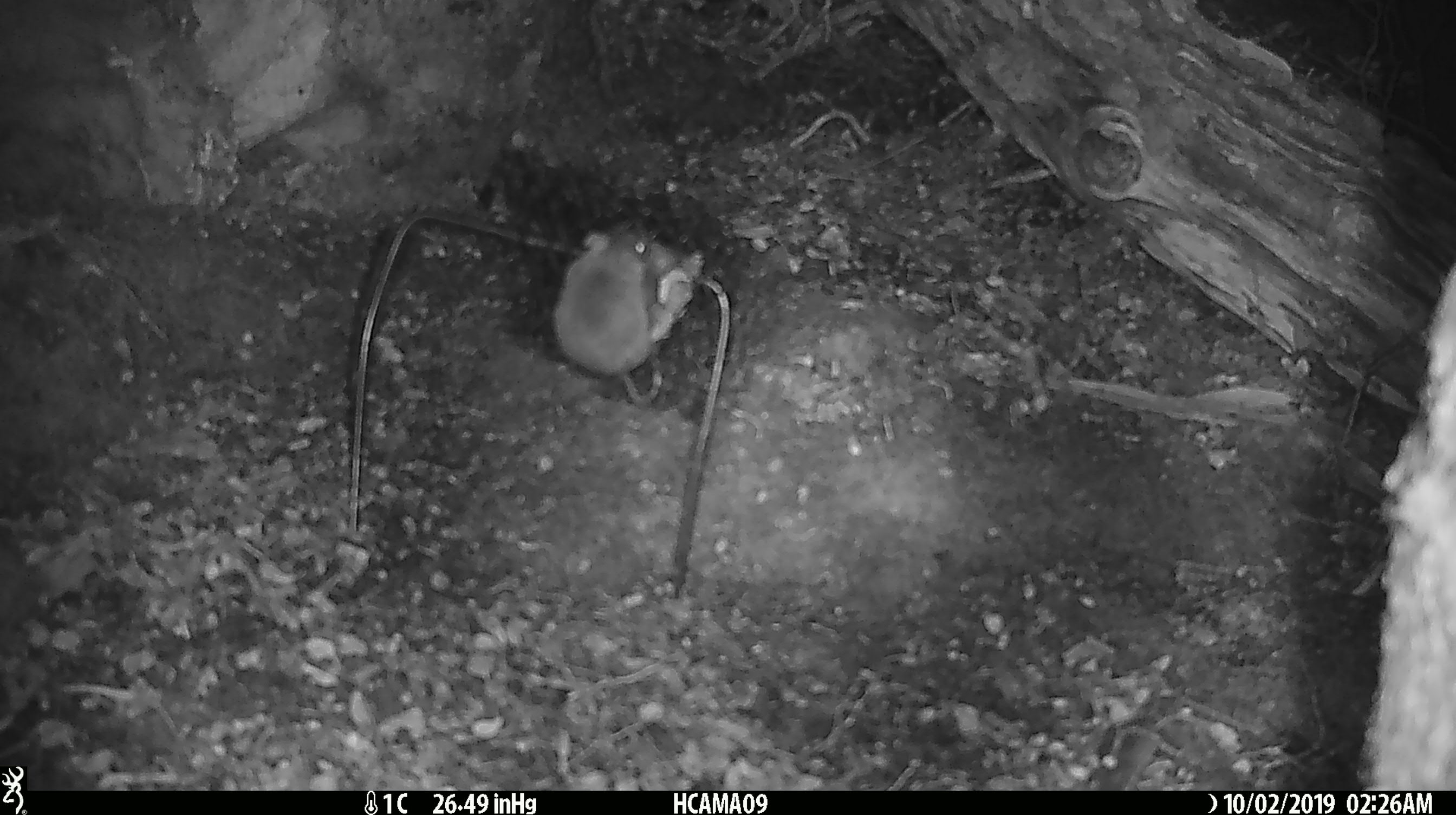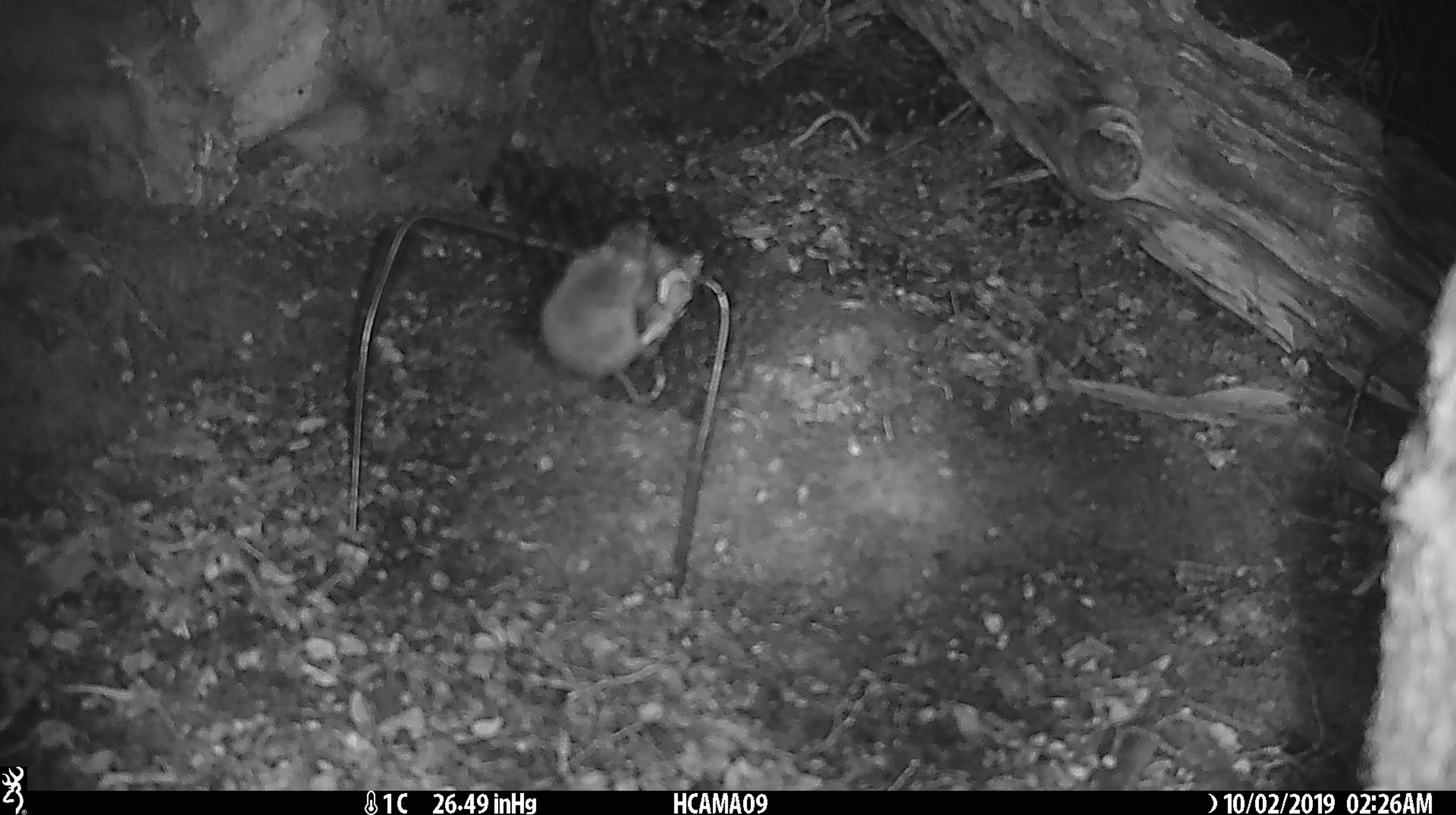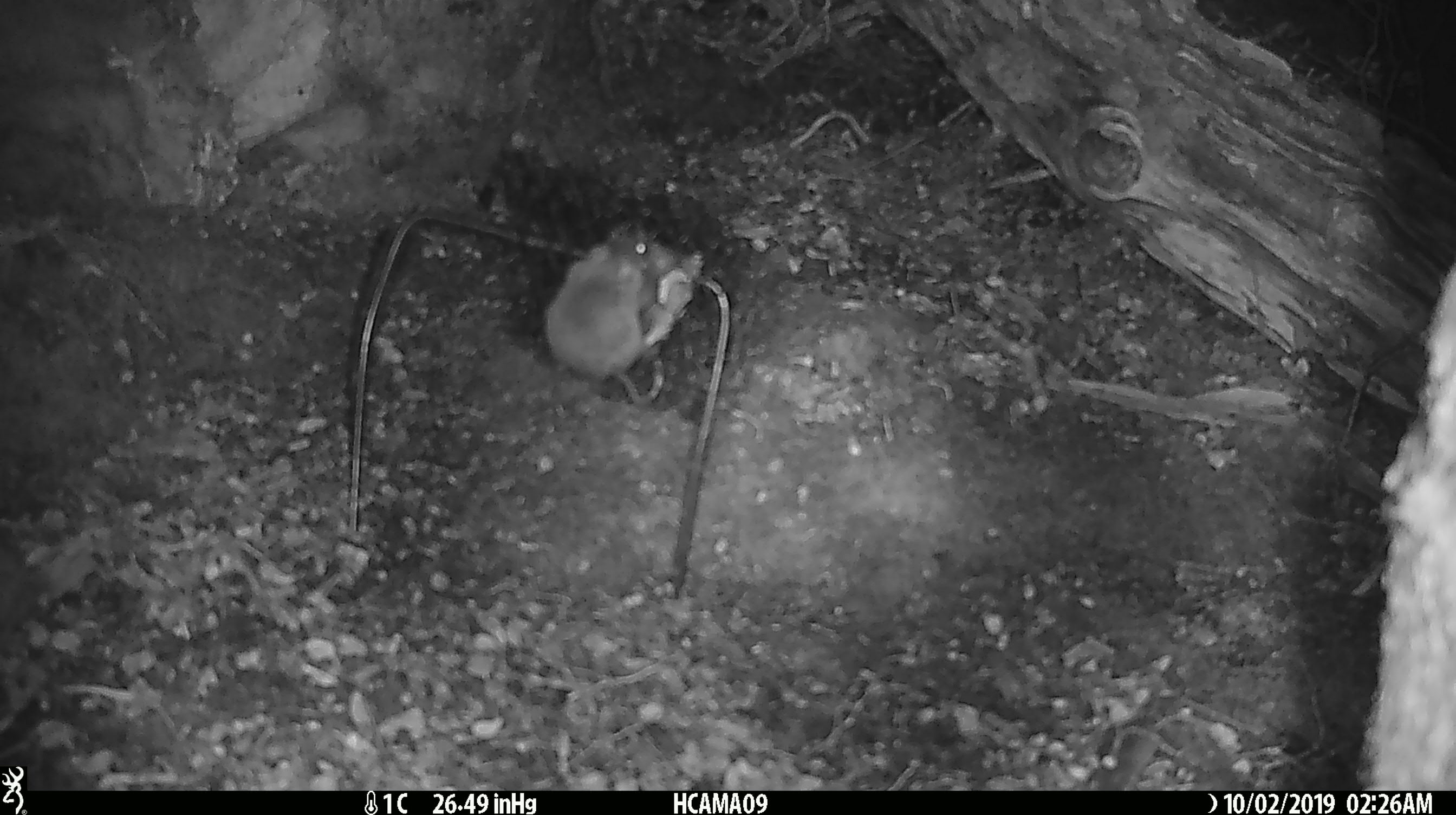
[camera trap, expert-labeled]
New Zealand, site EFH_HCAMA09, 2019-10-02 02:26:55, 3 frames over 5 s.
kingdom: Animalia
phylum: Chordata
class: Mammalia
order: Rodentia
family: Muridae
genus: Mus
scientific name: Mus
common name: mouse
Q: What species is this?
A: Mouse (Mus).